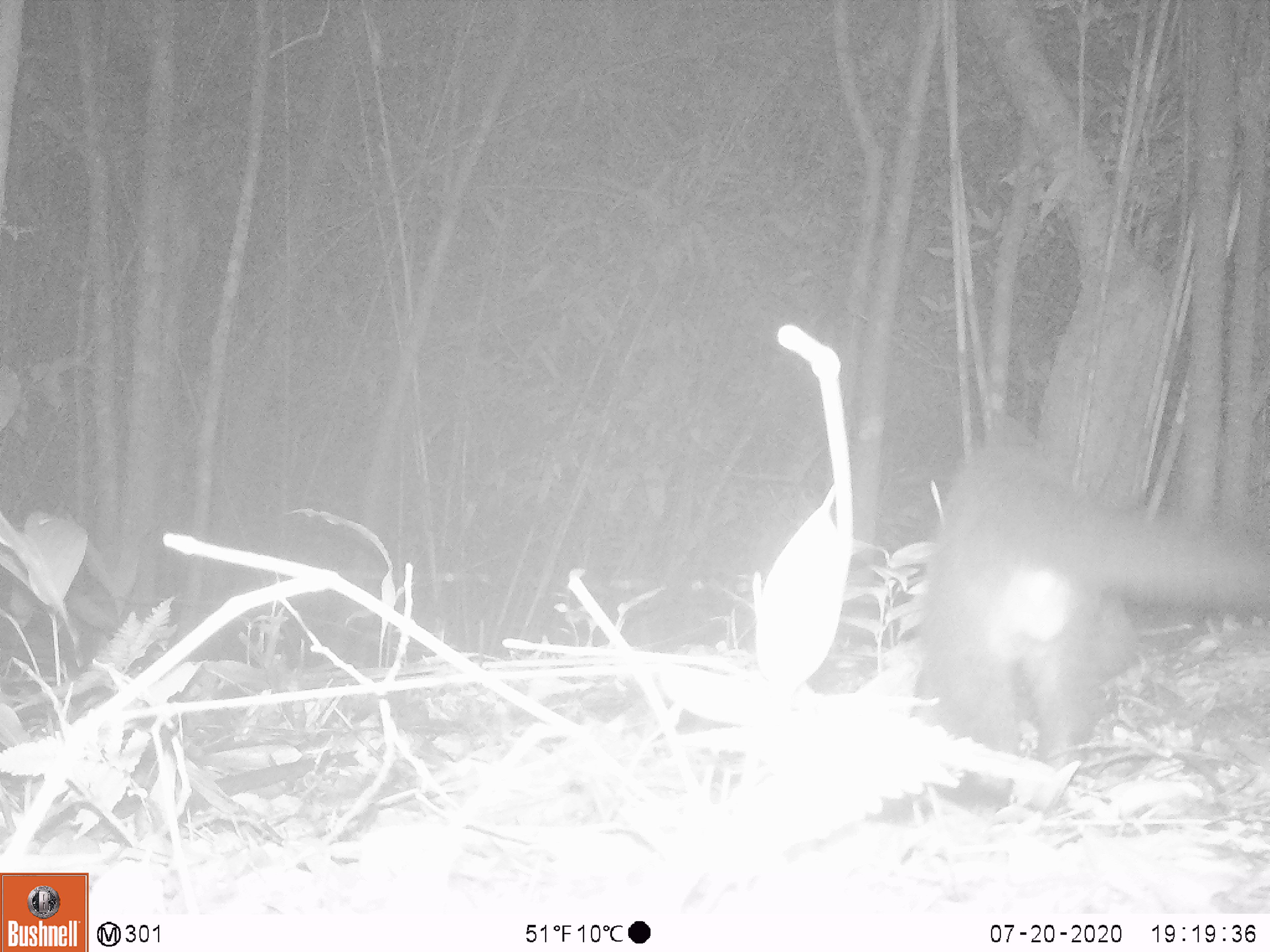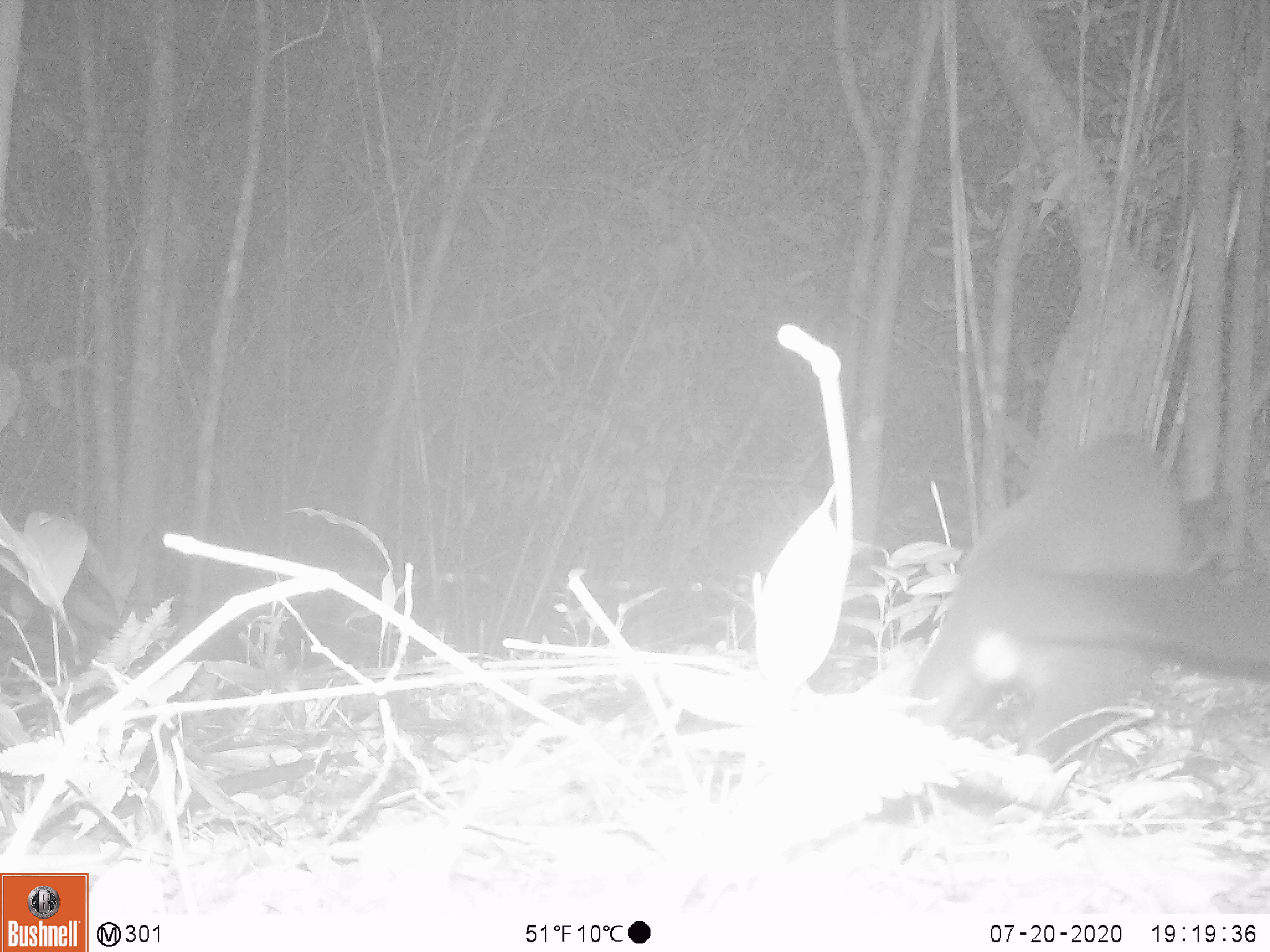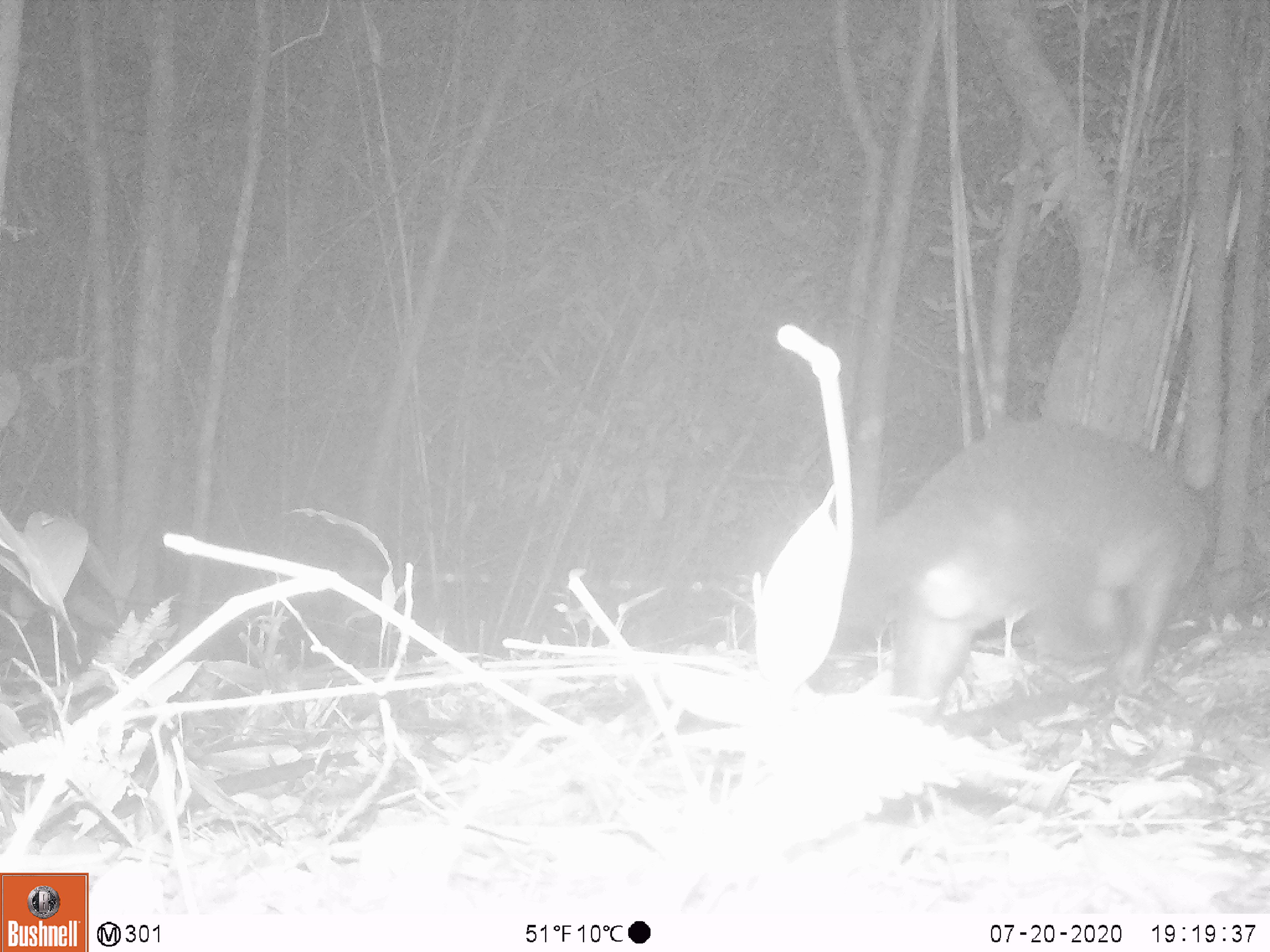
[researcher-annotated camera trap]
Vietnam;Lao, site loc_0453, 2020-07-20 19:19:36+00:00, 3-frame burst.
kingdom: Animalia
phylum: Chordata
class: Mammalia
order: Carnivora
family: Viverridae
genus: Paguma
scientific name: Paguma larvata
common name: masked palm civet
Masked palm civet (Paguma larvata). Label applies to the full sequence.